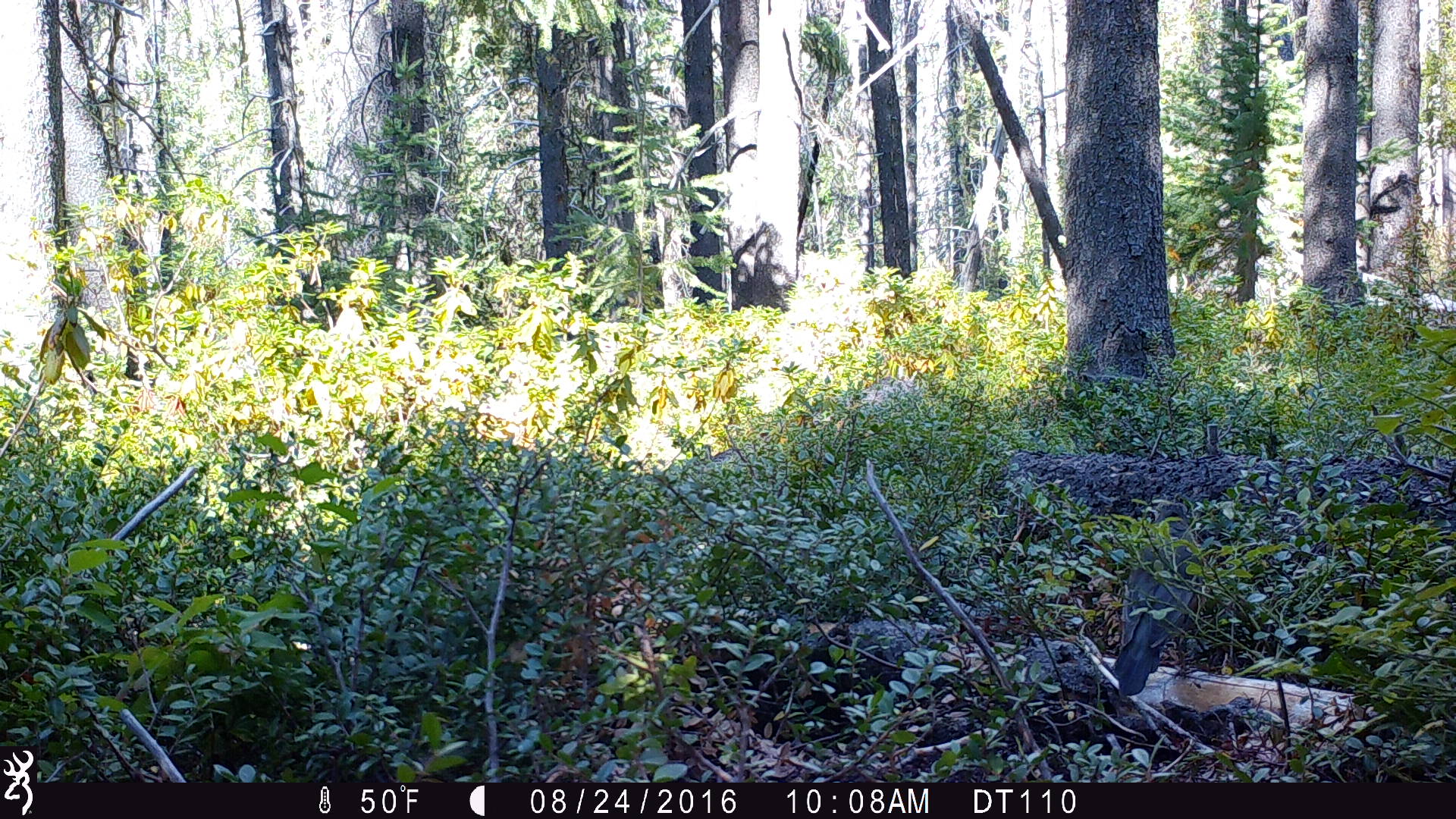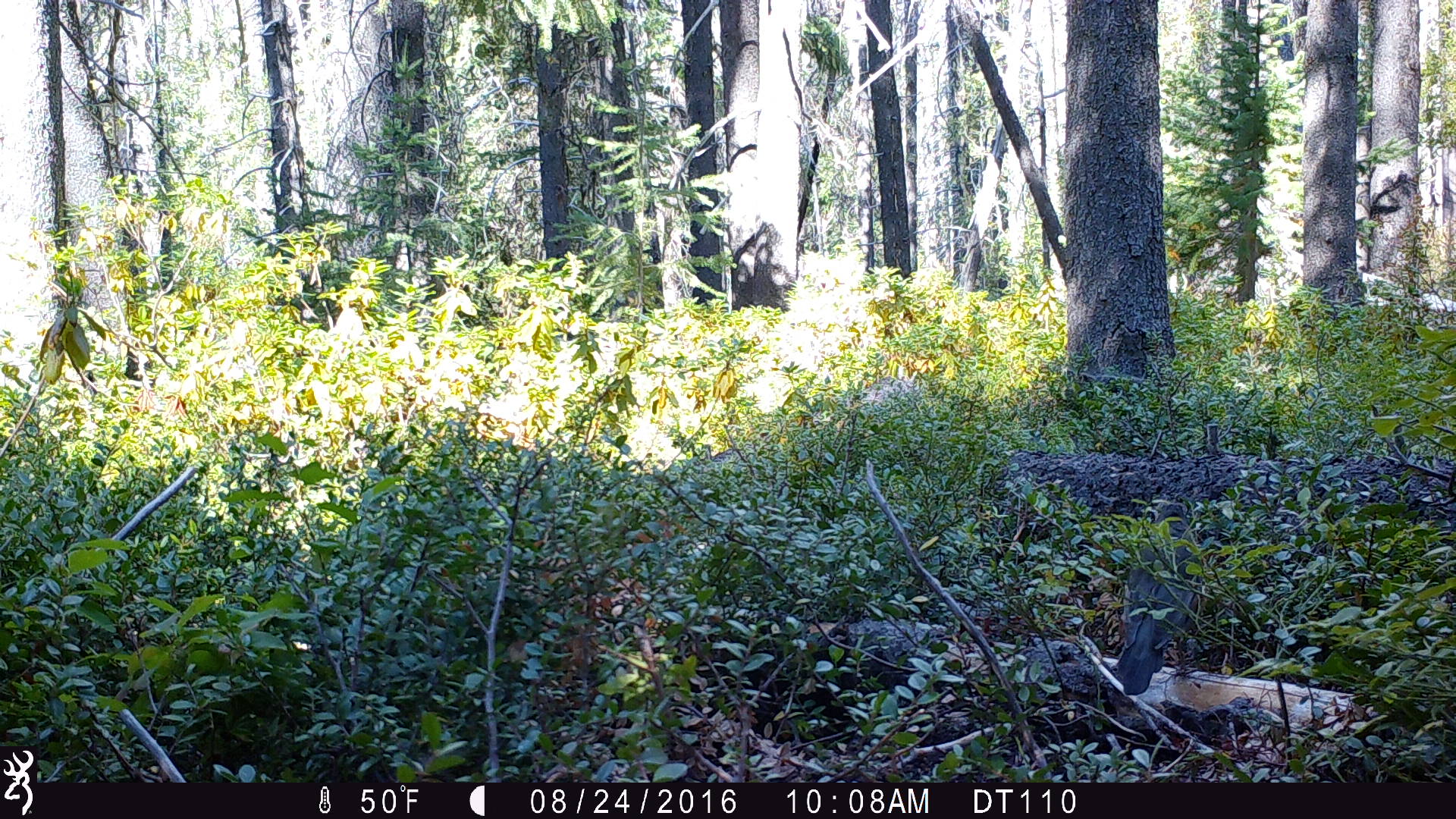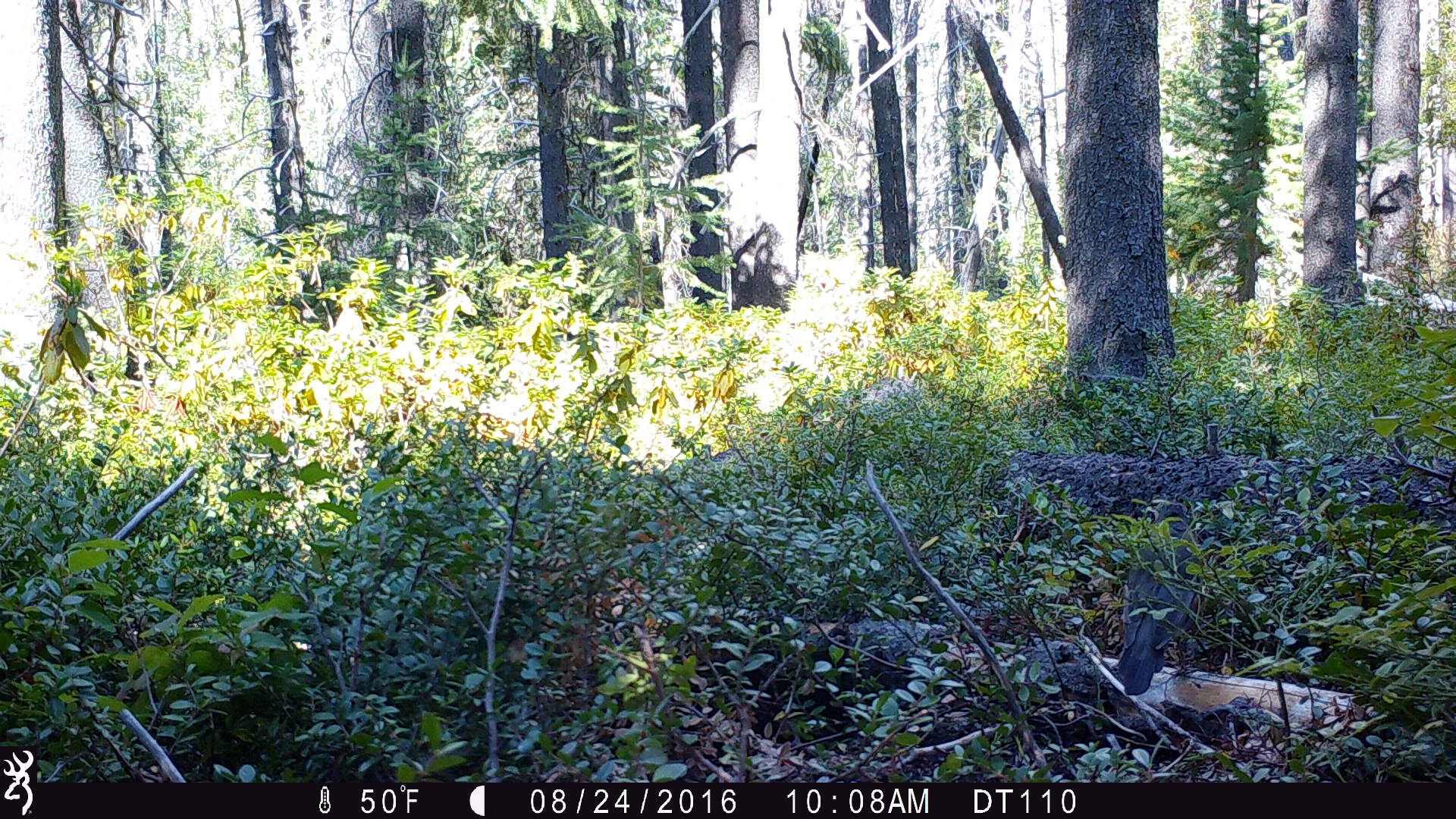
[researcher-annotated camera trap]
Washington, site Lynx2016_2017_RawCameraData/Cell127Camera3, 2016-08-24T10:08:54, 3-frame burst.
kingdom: Animalia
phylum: Chordata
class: Aves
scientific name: Aves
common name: birds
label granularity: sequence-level